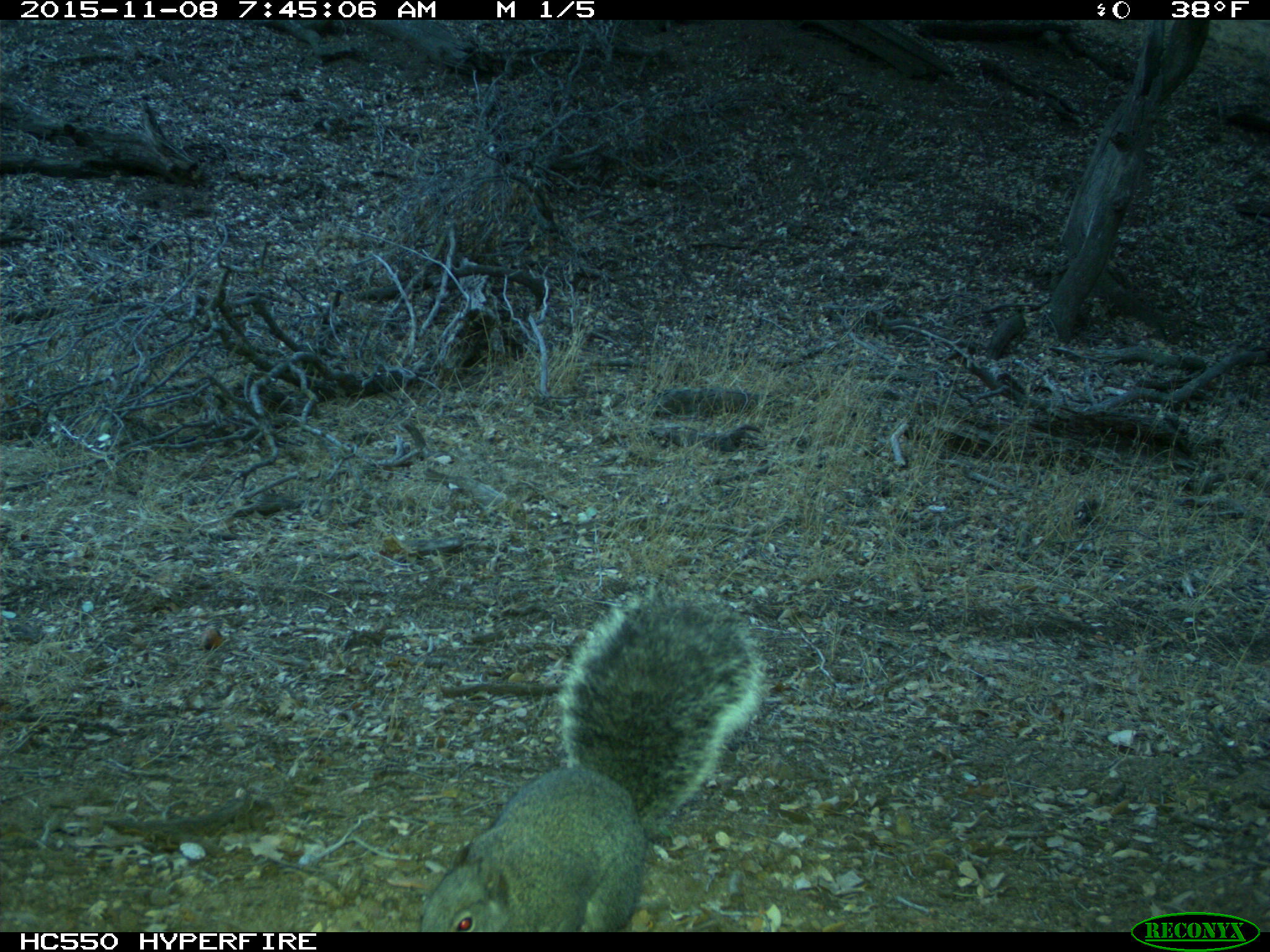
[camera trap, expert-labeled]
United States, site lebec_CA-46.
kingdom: Animalia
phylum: Chordata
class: Mammalia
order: Rodentia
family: Sciuridae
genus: Sciurus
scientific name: Sciurus carolinensis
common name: eastern gray squirrel